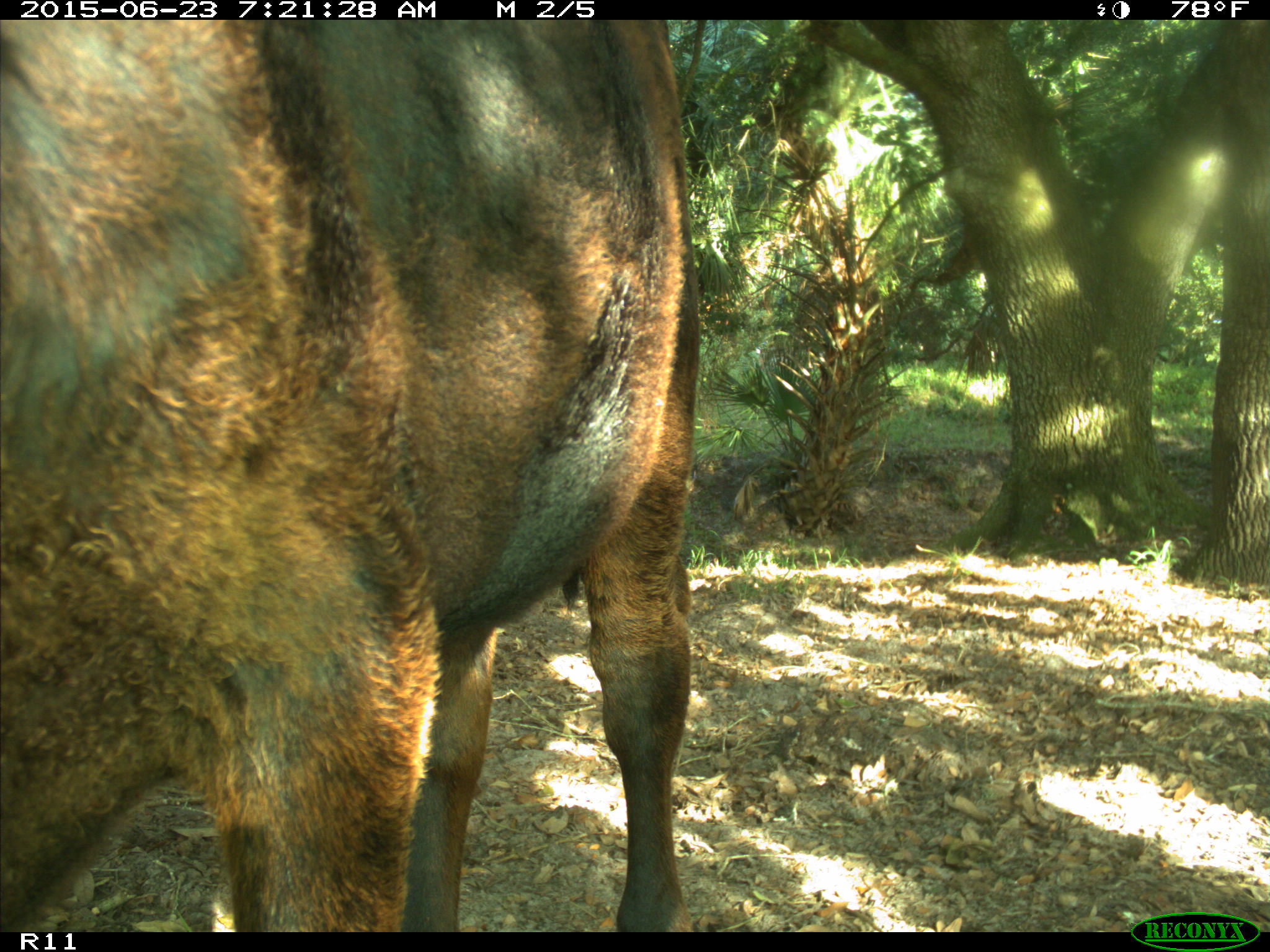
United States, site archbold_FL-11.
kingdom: Animalia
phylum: Chordata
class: Mammalia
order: Artiodactyla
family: Bovidae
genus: Bos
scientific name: Bos taurus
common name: domestic cow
Bos taurus (domestic cow).